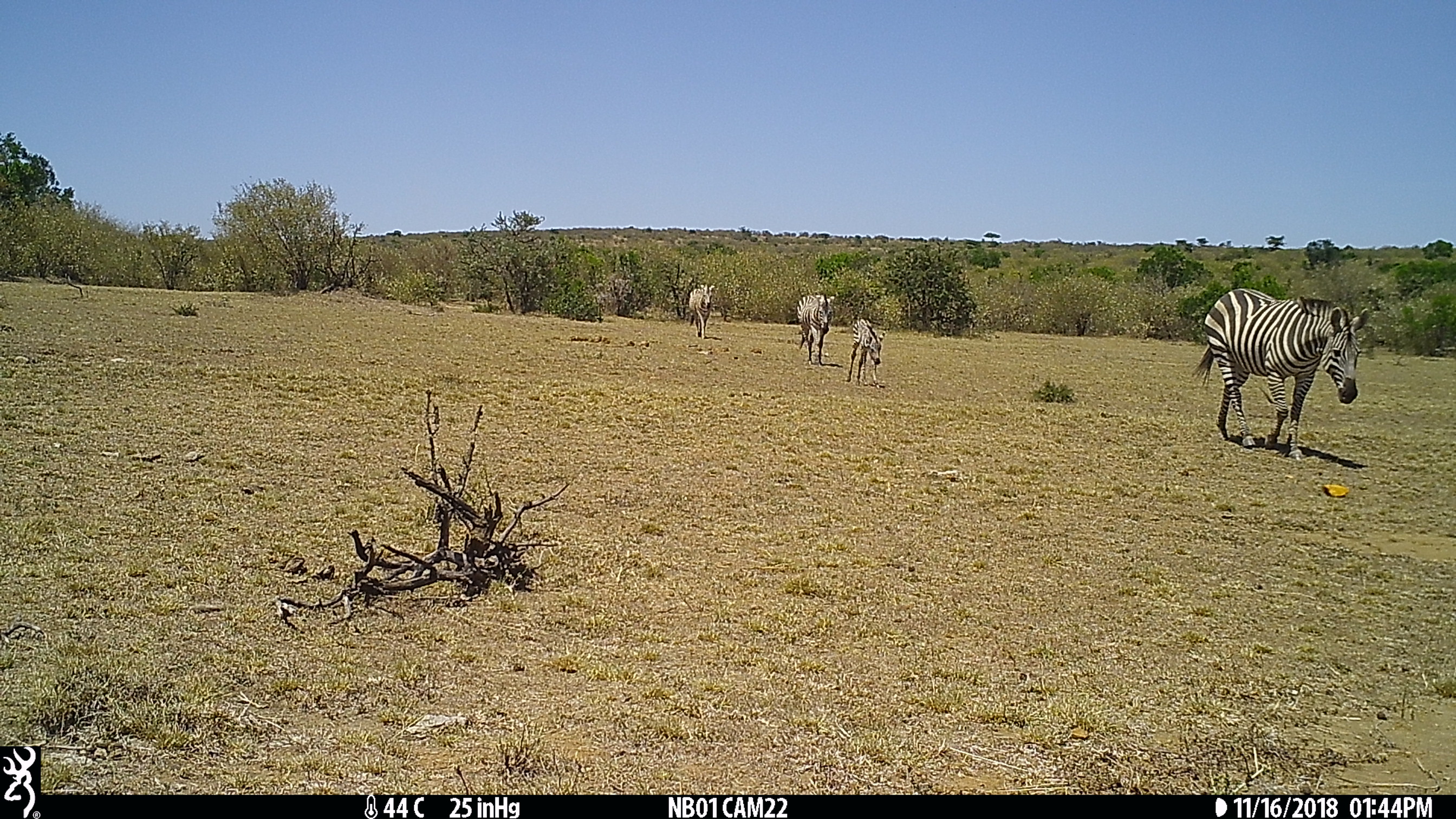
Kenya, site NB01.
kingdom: Animalia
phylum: Chordata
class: Mammalia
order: Perissodactyla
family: Equidae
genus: Equus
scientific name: Equus quagga burchellii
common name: burchell's zebra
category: zebra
Zebra (burchell's zebra) (Equus quagga burchellii).